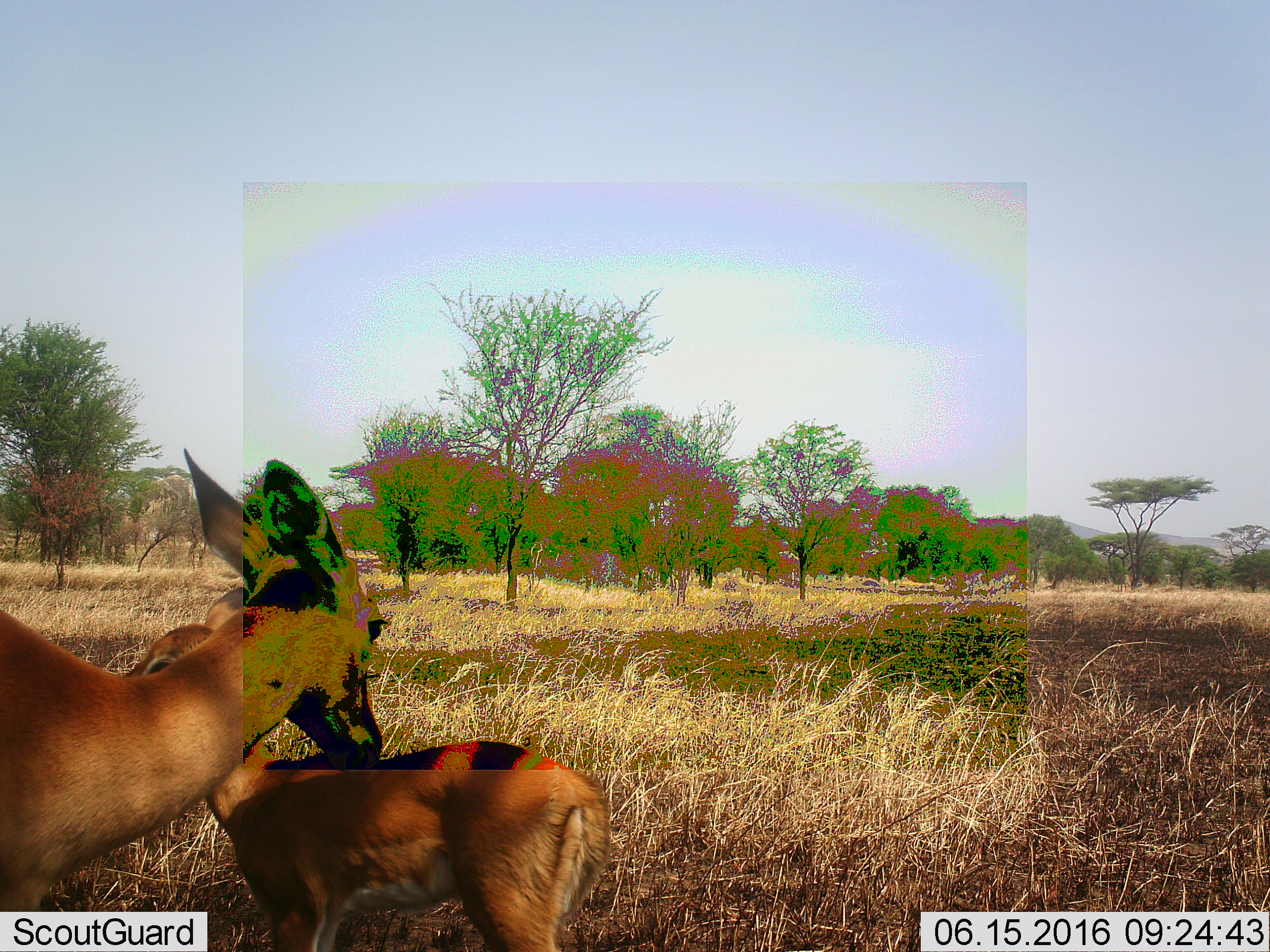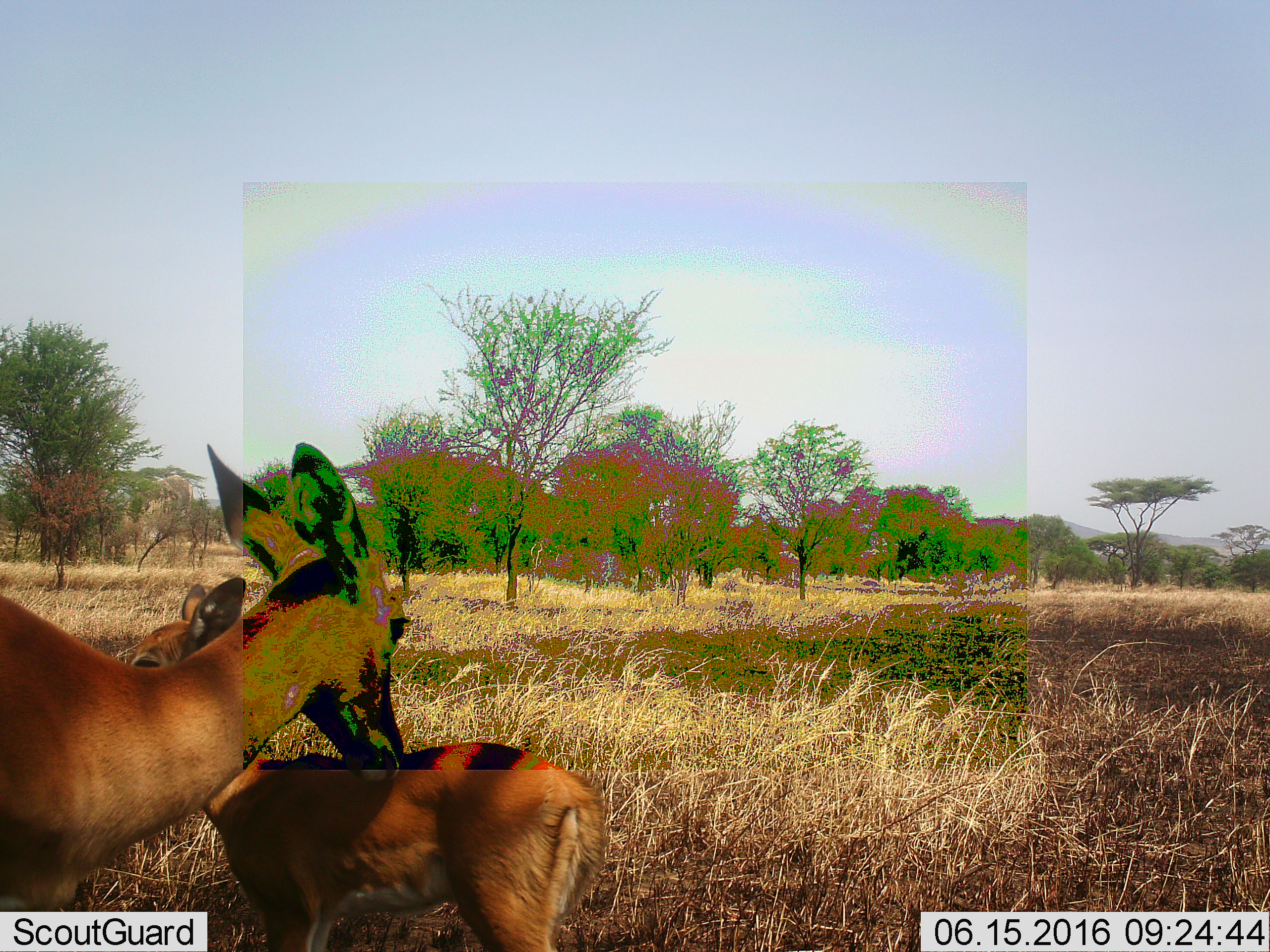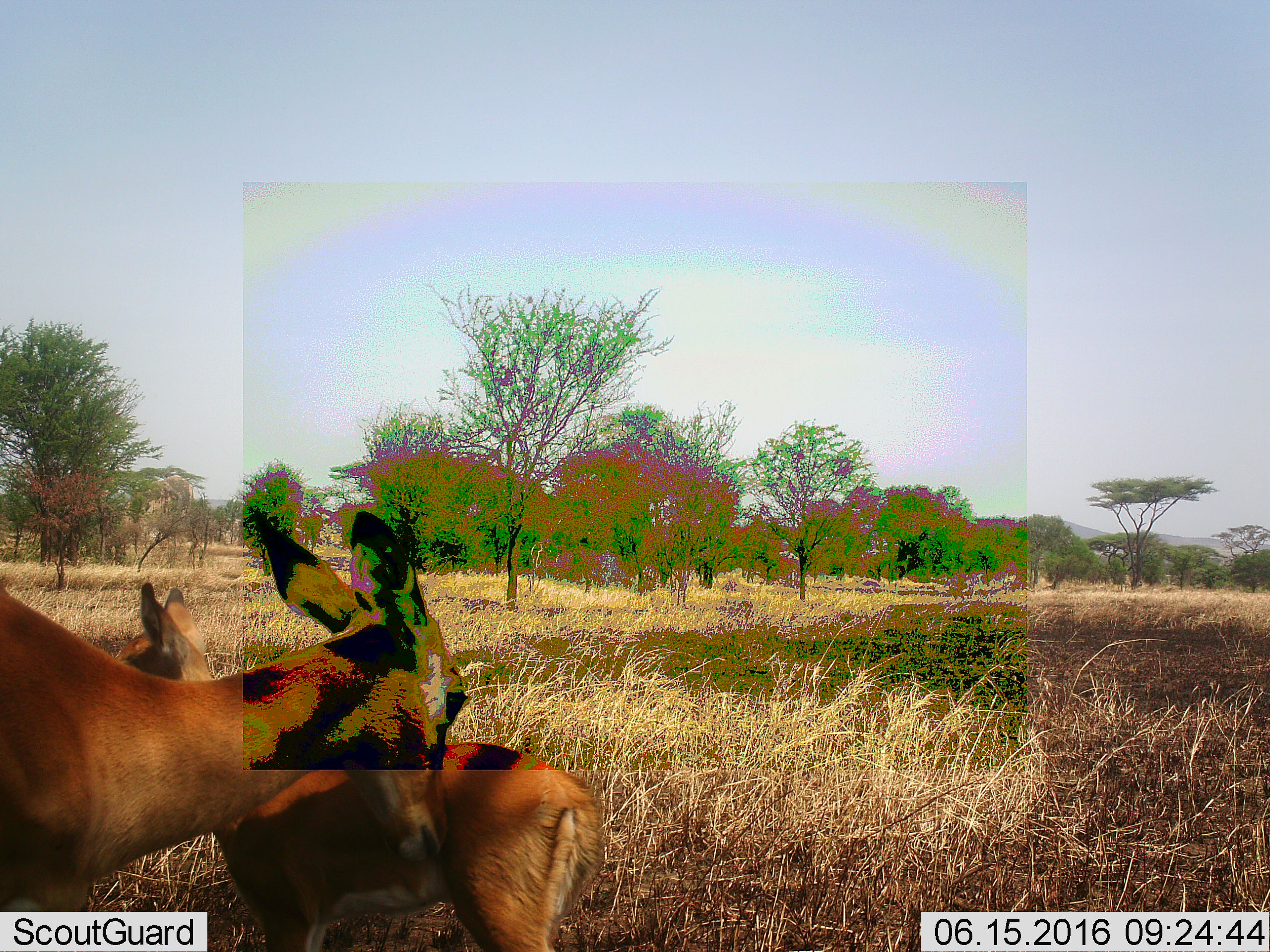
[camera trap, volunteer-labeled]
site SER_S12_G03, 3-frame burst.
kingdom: Animalia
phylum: Chordata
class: Mammalia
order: Artiodactyla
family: Bovidae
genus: Aepyceros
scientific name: Aepyceros melampus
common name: impala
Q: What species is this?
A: Impala (Aepyceros melampus).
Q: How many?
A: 2.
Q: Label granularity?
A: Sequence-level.